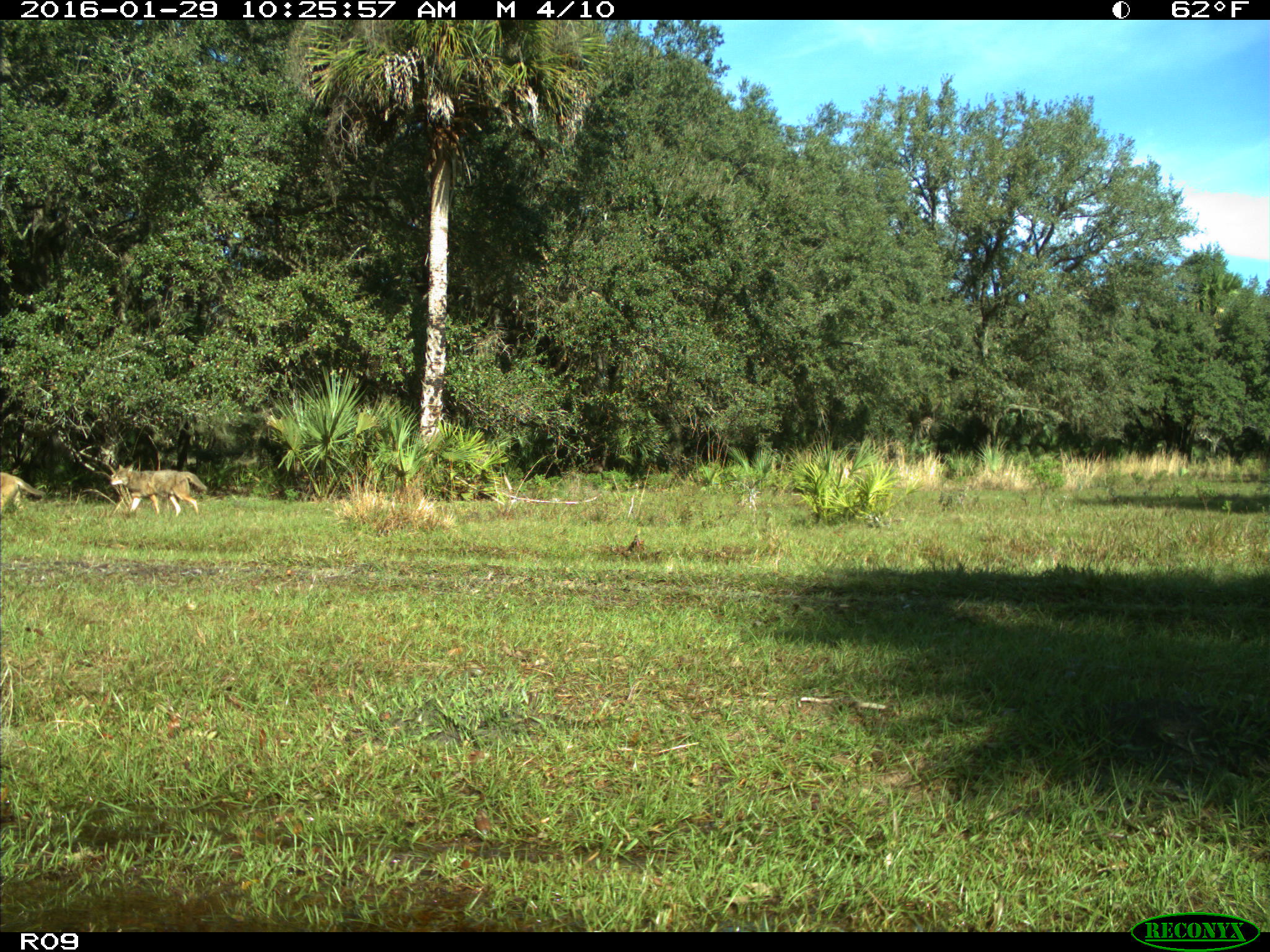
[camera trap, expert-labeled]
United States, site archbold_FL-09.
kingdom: Animalia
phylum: Chordata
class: Mammalia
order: Carnivora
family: Canidae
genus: Canis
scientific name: Canis latrans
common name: coyote